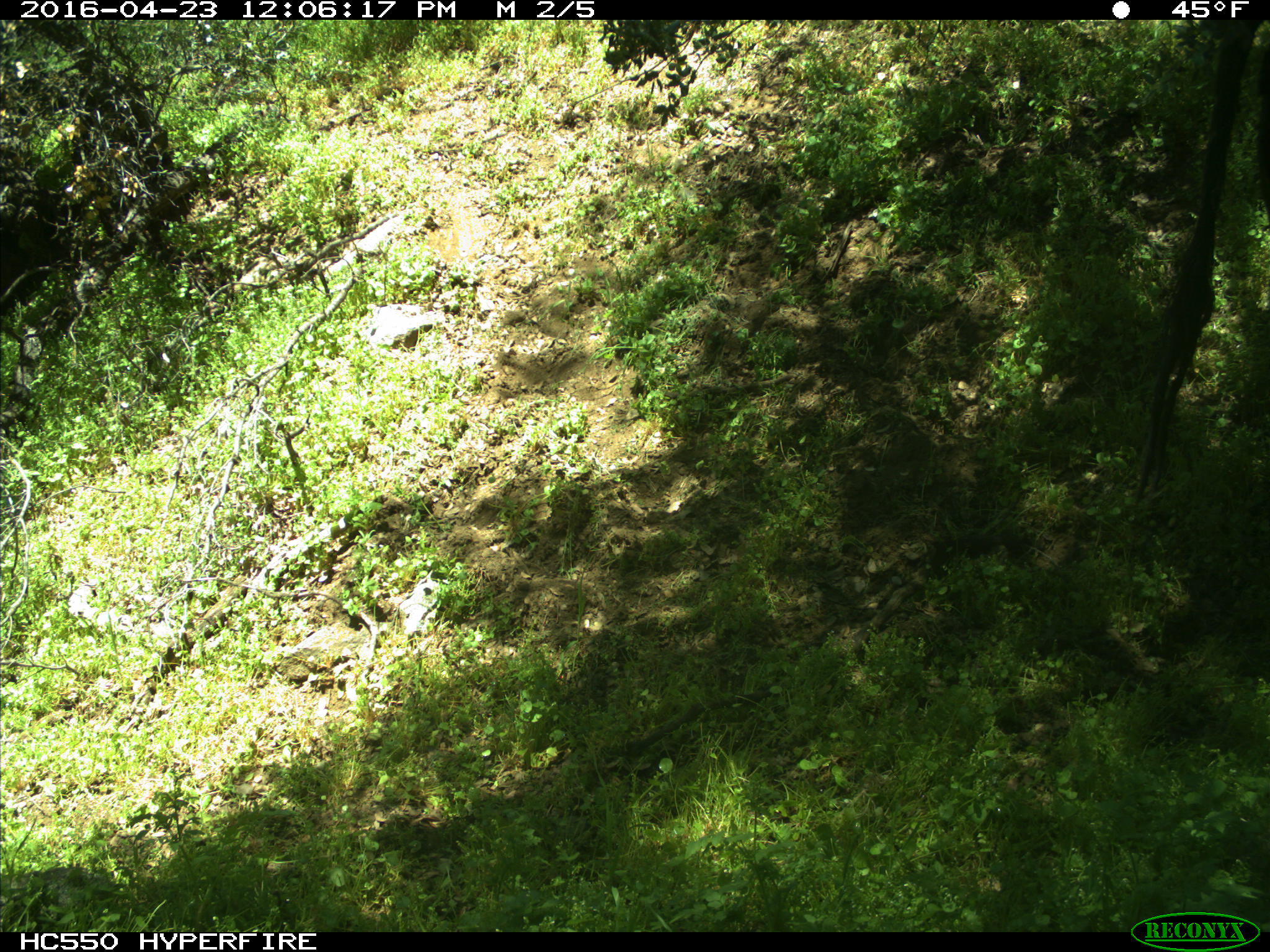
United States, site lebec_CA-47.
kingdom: Animalia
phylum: Chordata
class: Mammalia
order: Artiodactyla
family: Bovidae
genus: Bos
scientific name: Bos taurus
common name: domestic cow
Bos taurus (domestic cow).